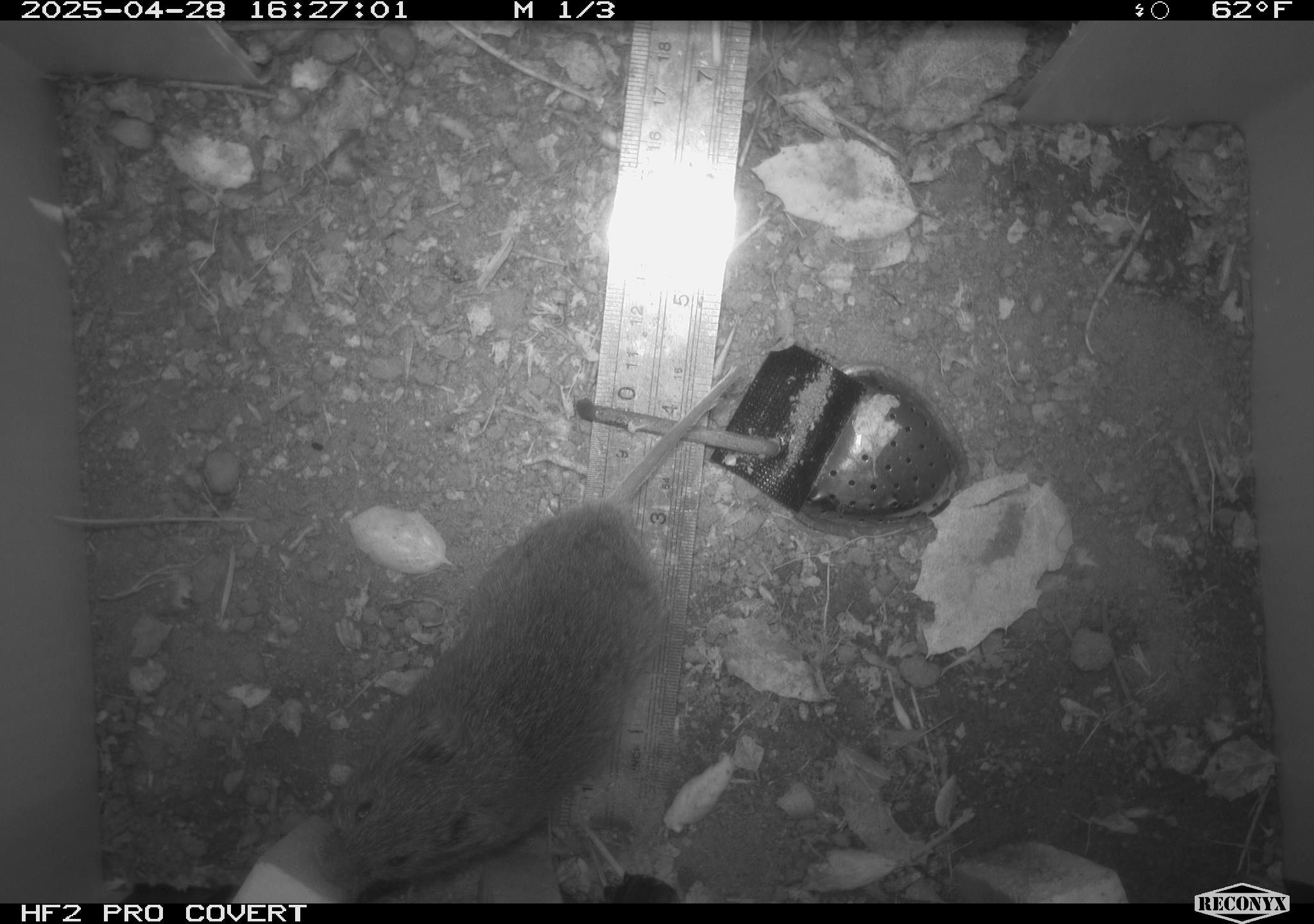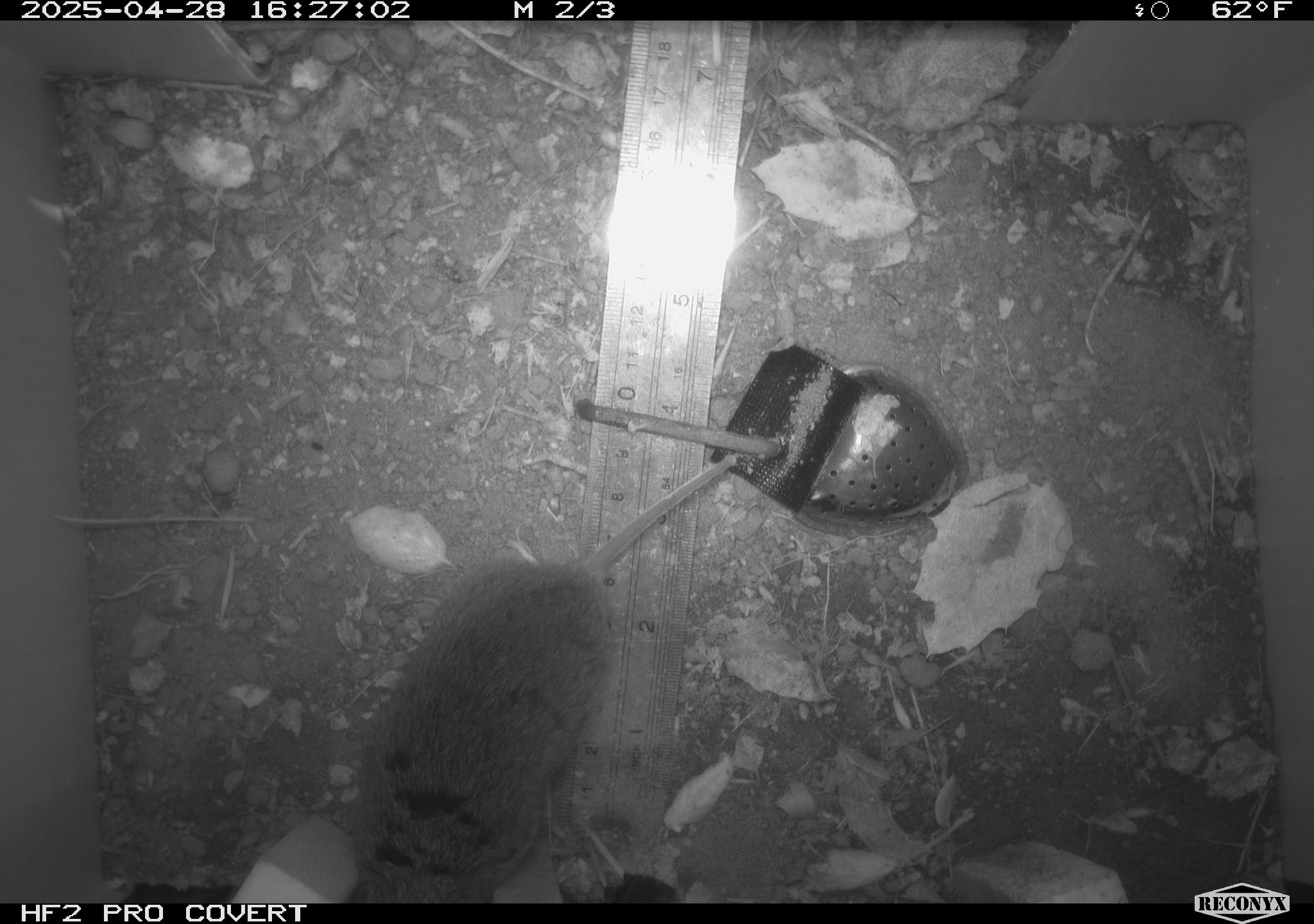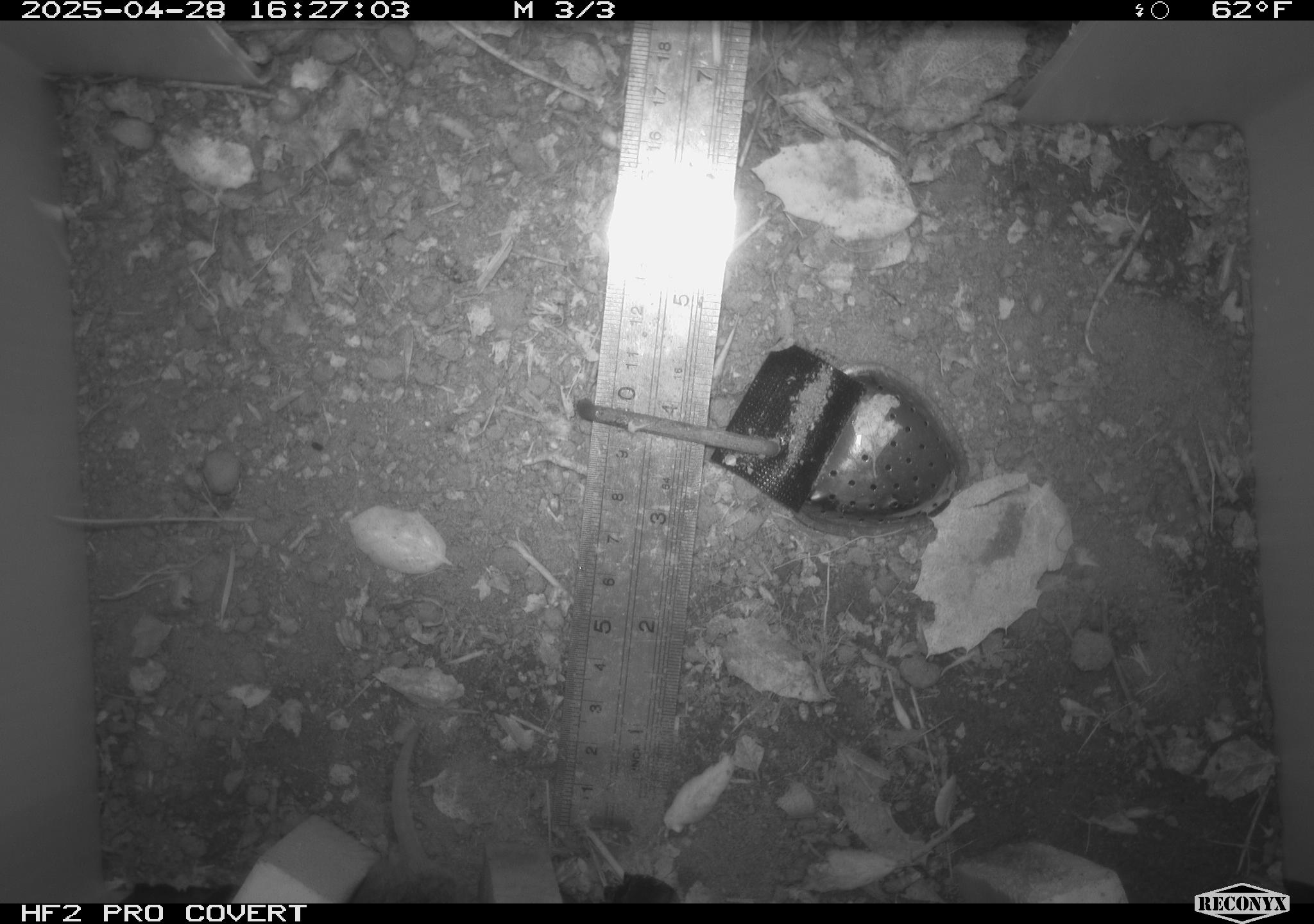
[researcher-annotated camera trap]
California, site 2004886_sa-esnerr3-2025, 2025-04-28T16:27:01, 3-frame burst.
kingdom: Animalia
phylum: Chordata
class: Mammalia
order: Rodentia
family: Cricetidae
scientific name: Arvicolinae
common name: voles, lemmings, and muskrats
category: arvicolinae subfamily